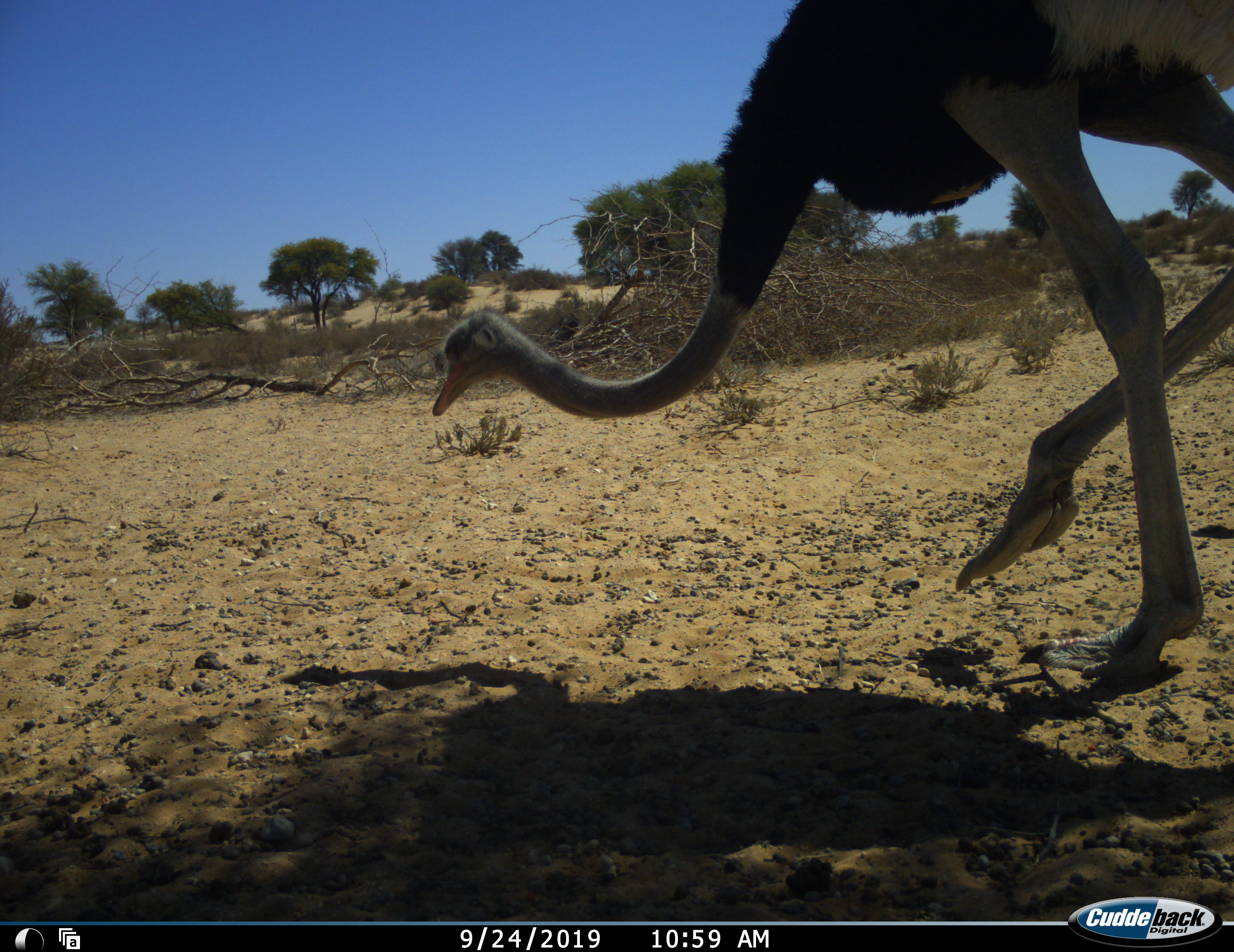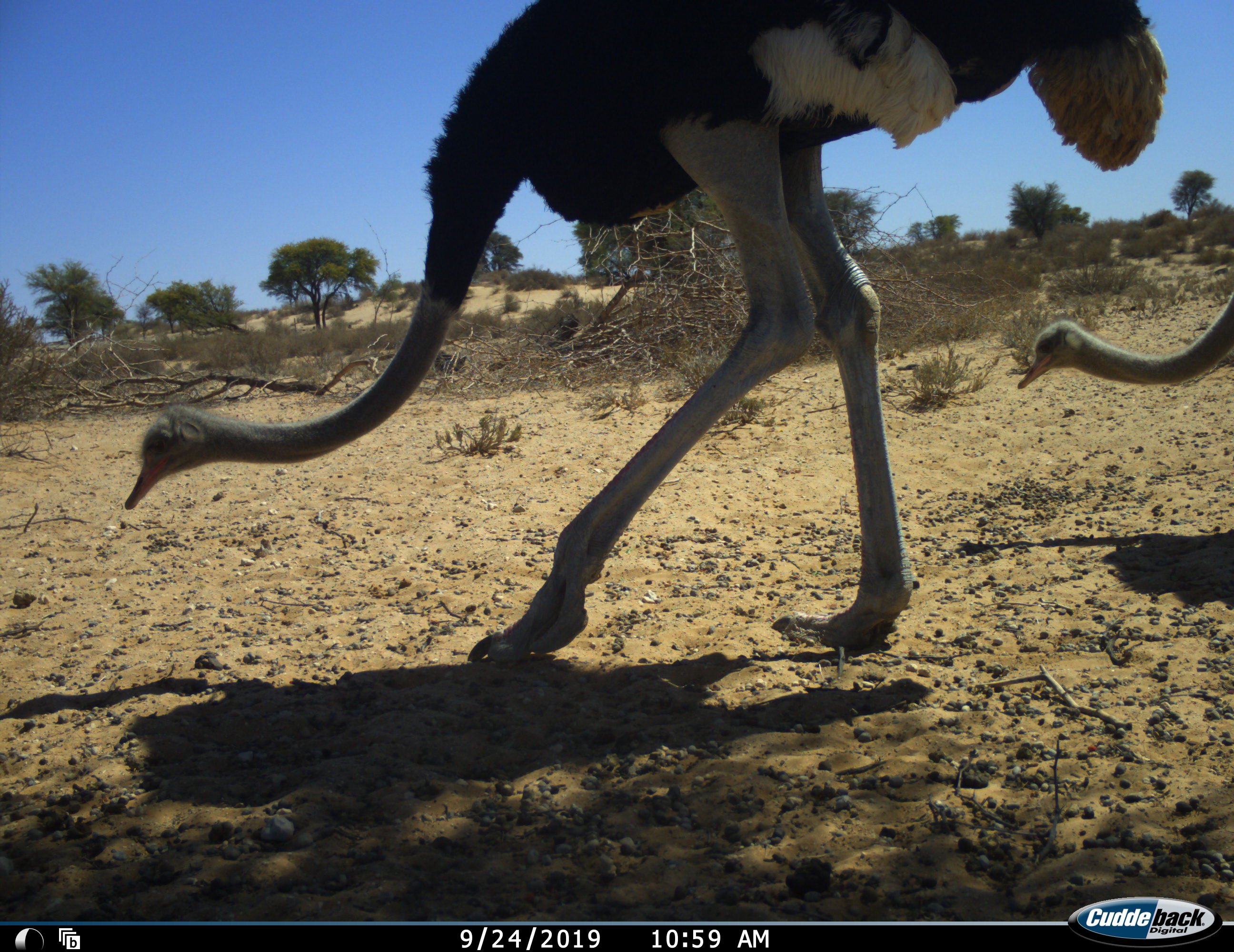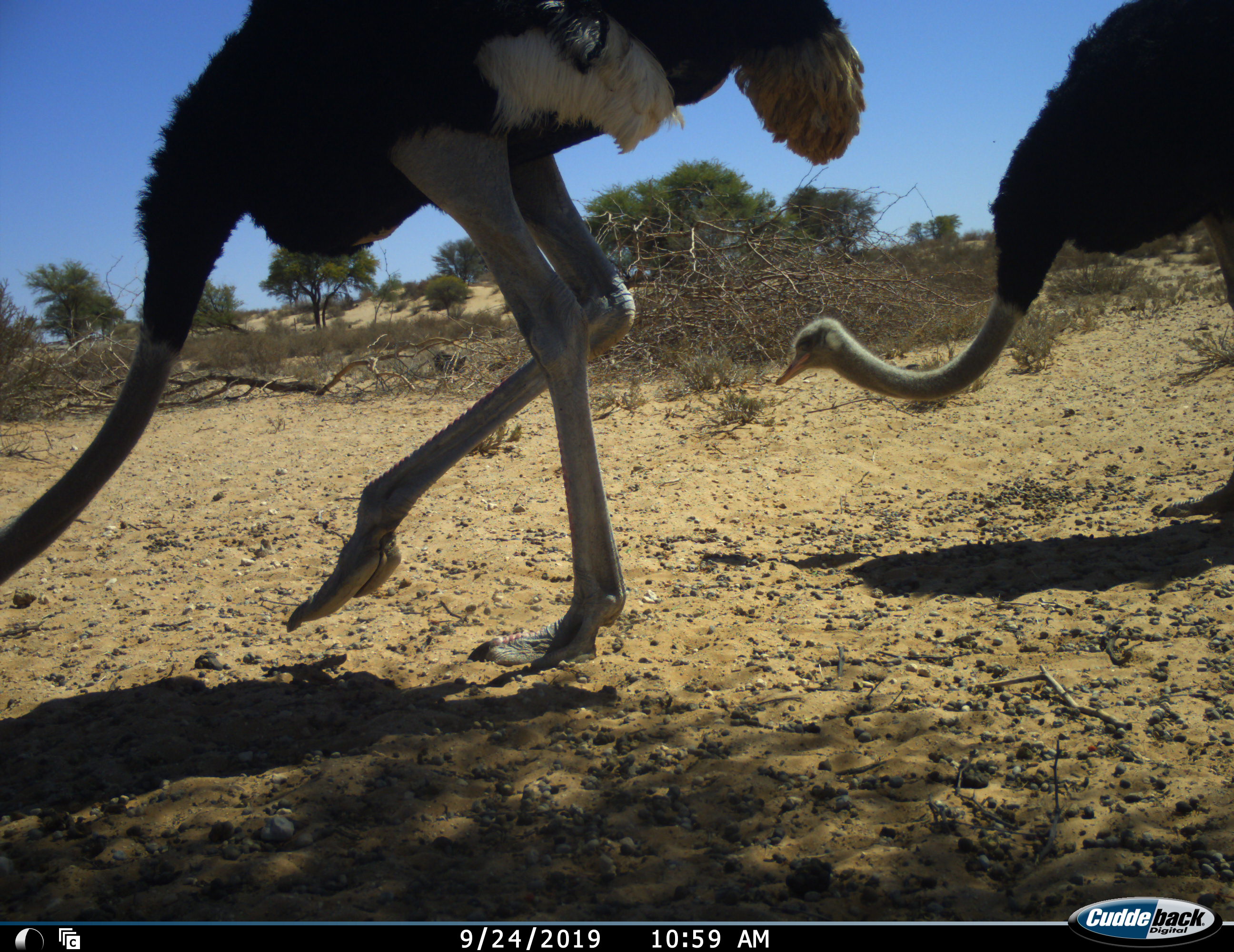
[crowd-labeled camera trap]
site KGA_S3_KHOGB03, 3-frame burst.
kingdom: Animalia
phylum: Chordata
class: Aves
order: Struthioniformes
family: Struthionidae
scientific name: Struthionidae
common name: ostrich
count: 2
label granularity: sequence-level